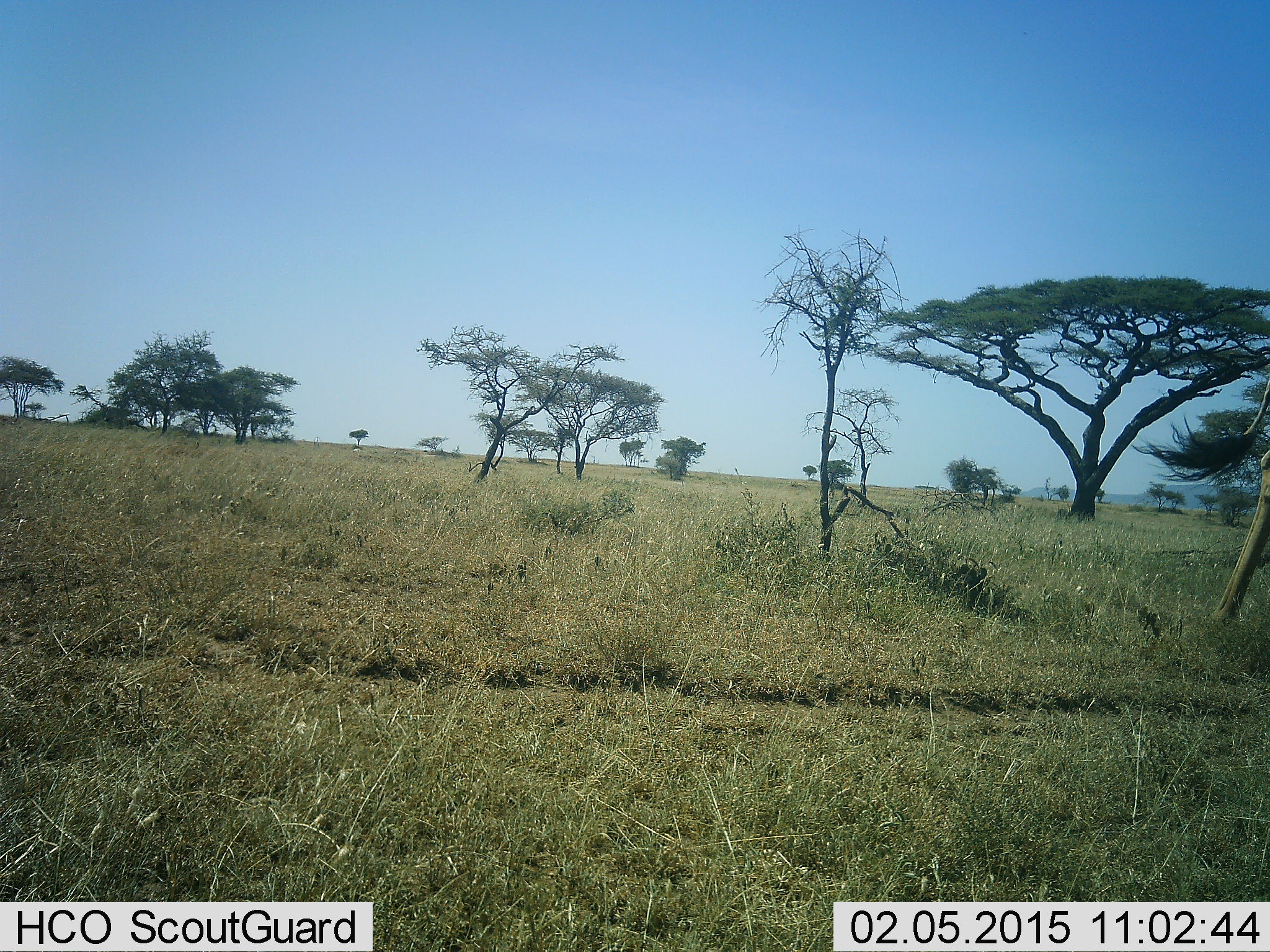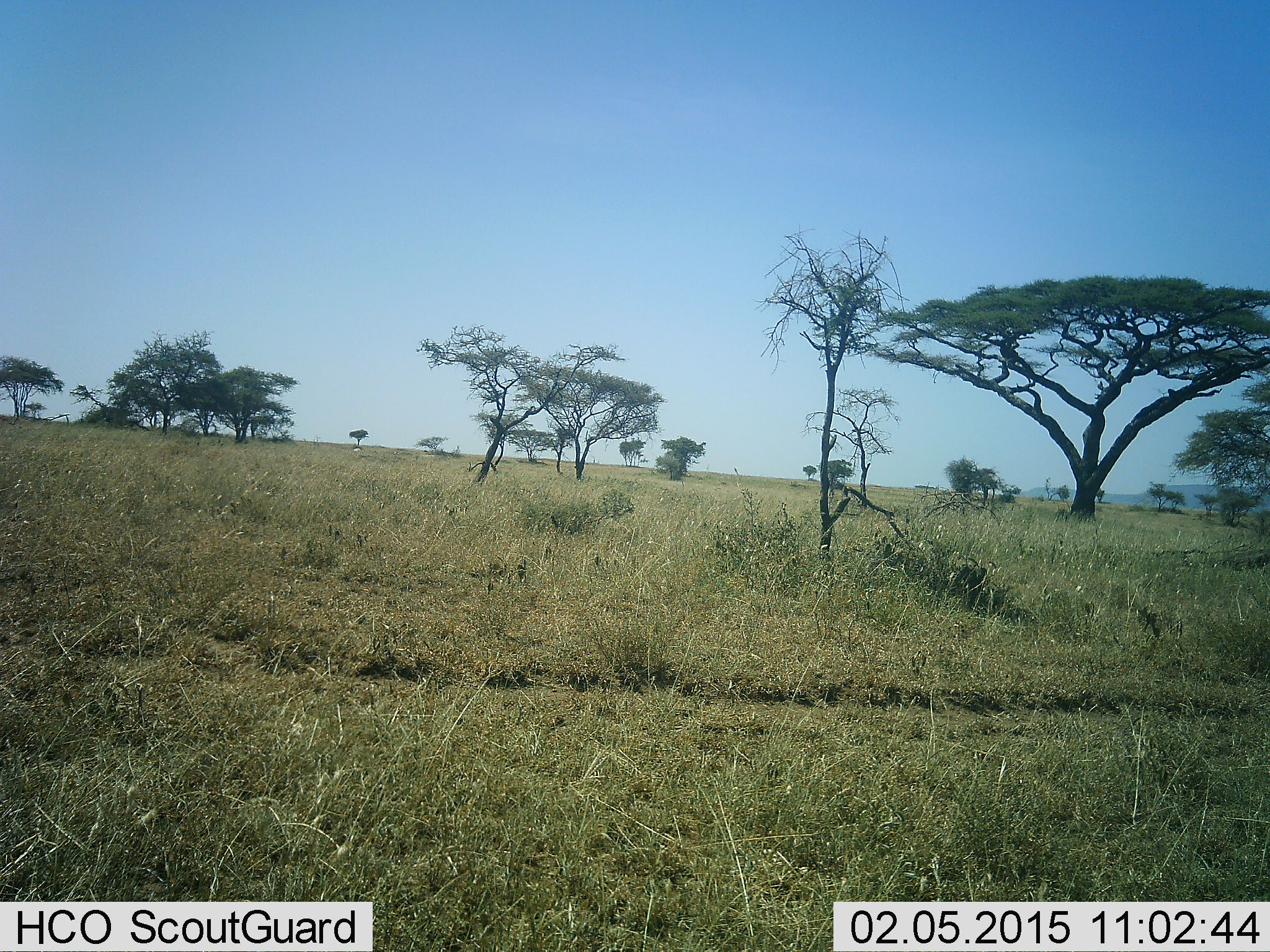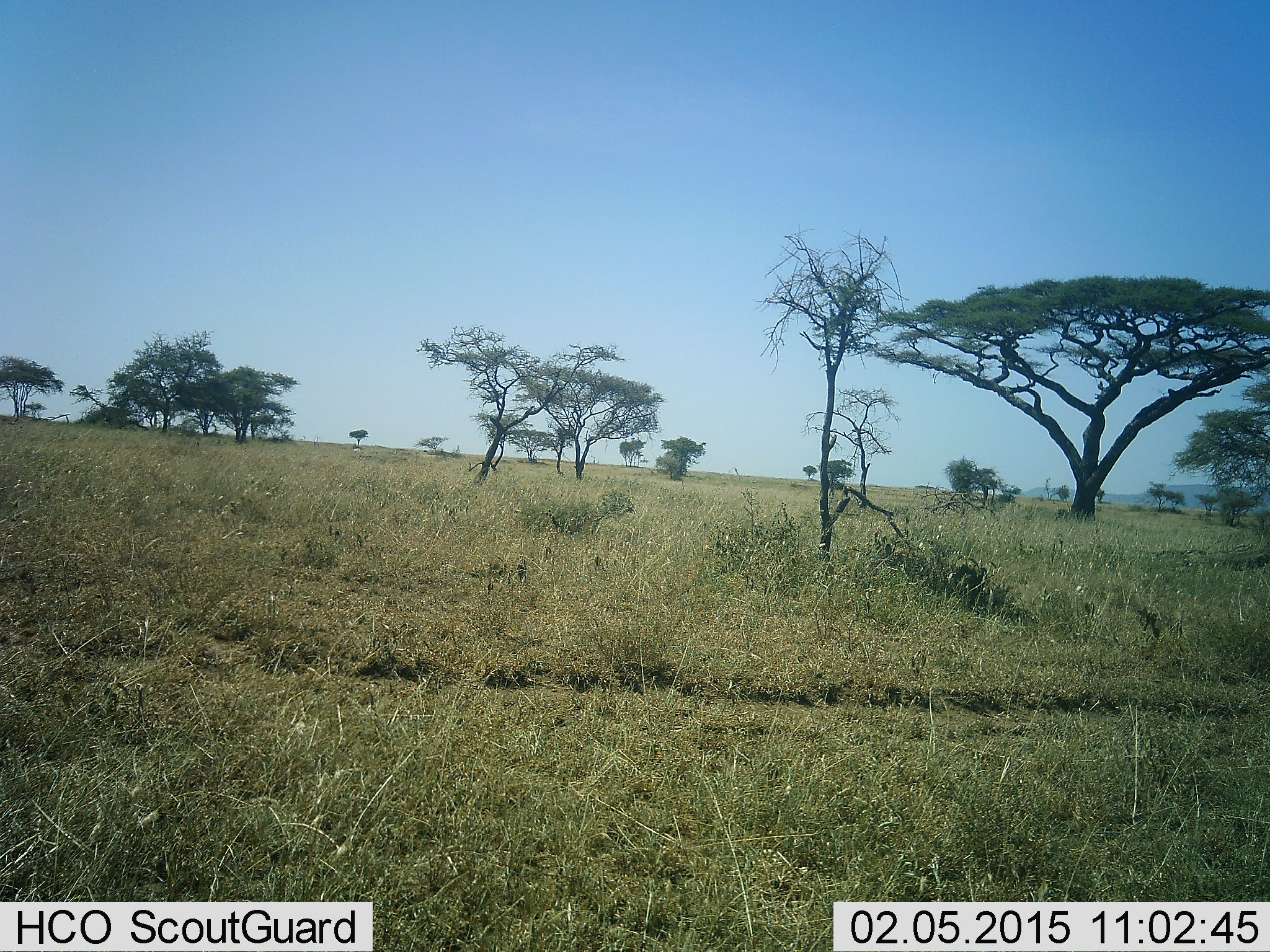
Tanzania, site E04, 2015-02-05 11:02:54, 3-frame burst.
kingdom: Animalia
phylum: Chordata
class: Mammalia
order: Artiodactyla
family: Giraffidae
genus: Giraffa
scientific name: Giraffa camelopardalis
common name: giraffe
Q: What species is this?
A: Giraffe (Giraffa camelopardalis).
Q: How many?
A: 1.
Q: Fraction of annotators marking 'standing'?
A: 0%.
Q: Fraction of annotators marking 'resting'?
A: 0%.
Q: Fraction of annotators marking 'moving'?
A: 100%.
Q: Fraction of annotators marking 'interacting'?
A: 0%.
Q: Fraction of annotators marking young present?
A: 0%.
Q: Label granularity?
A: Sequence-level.